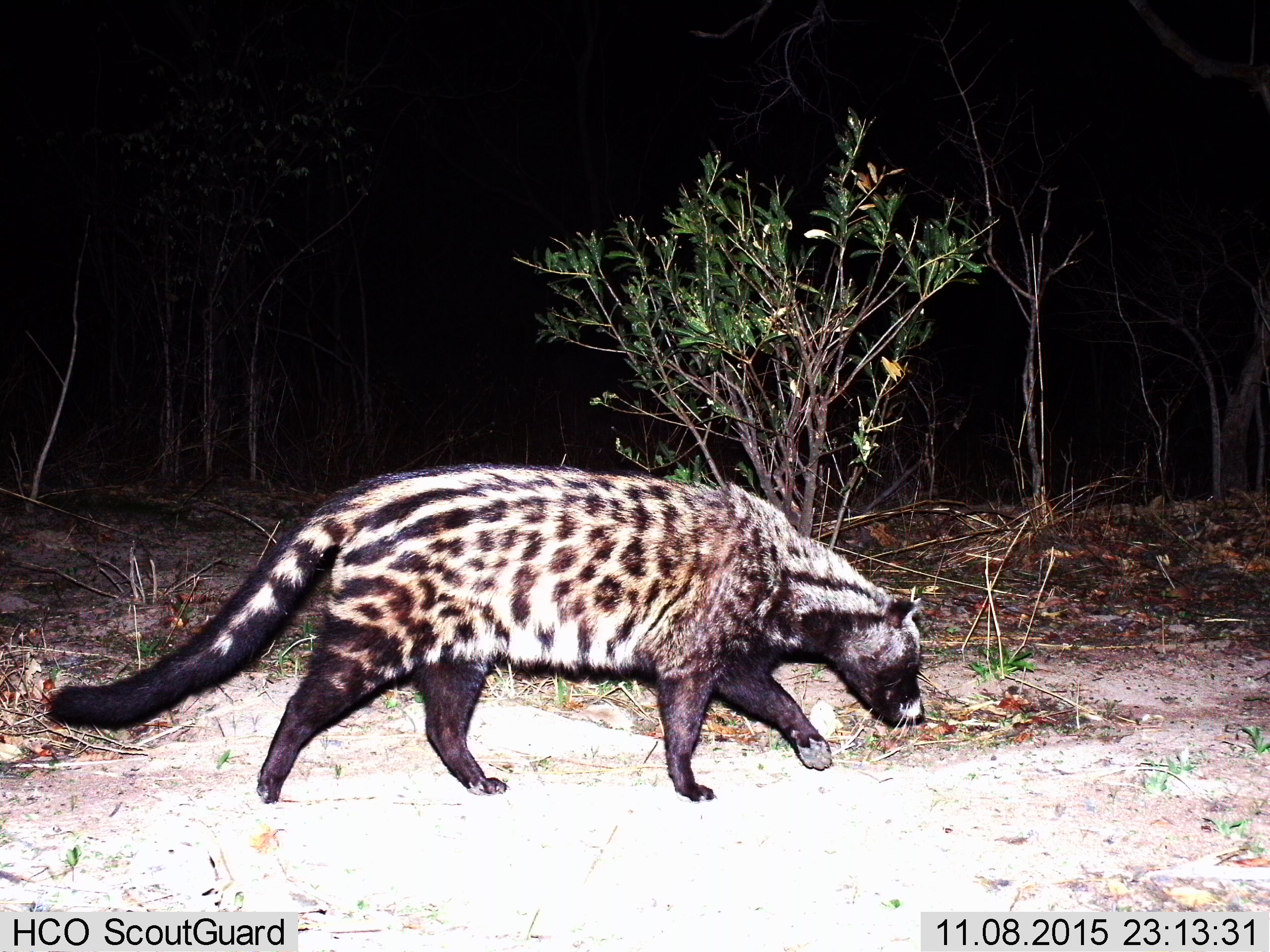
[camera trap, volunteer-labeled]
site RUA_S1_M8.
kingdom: Animalia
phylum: Chordata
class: Mammalia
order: Carnivora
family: Viverridae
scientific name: Viverridae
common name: civet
Civet (Viverridae), count 1. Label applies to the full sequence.